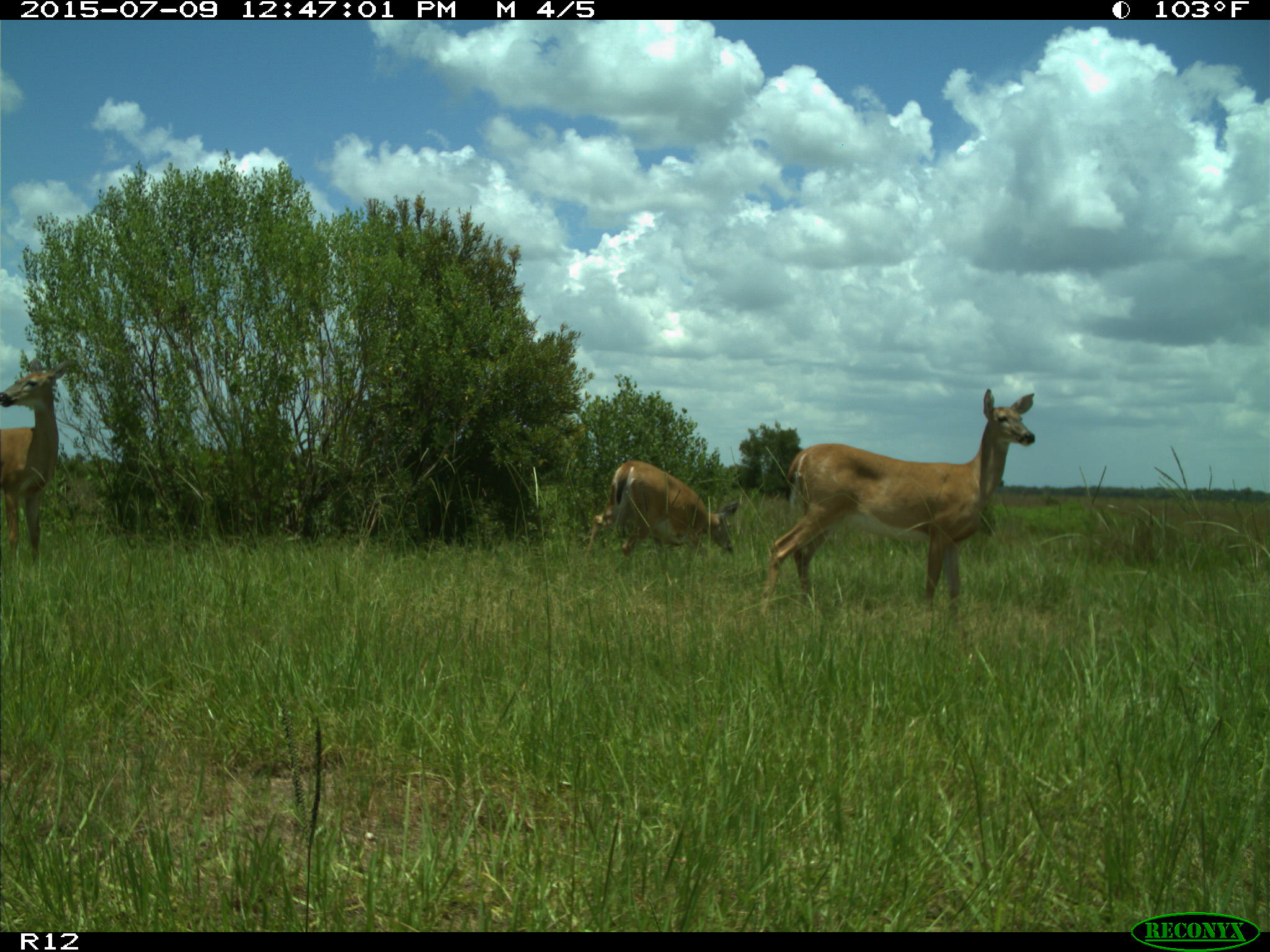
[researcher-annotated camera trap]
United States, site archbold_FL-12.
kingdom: Animalia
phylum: Chordata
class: Mammalia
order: Artiodactyla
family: Cervidae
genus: Odocoileus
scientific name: Odocoileus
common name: deer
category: unidentified deer